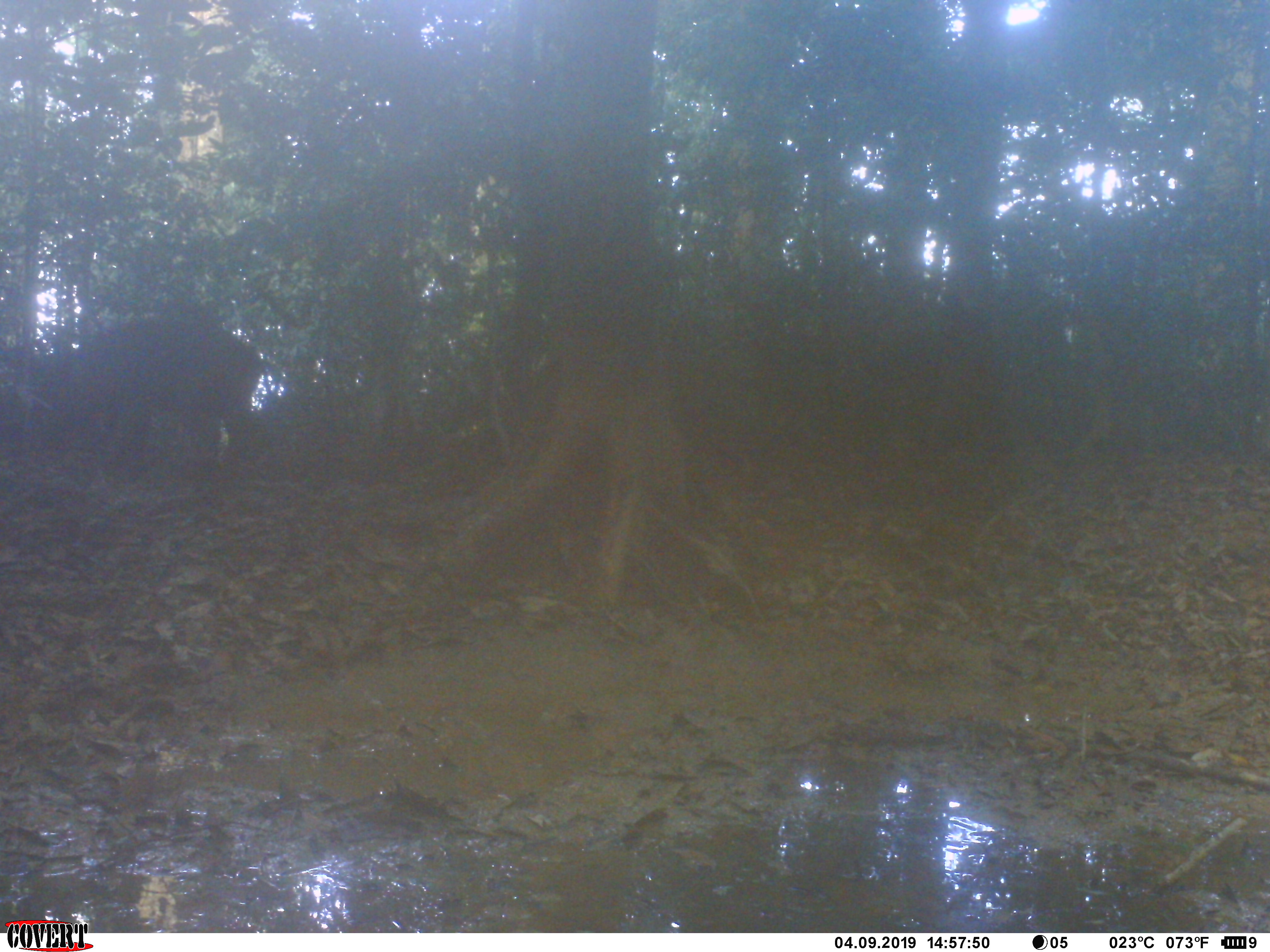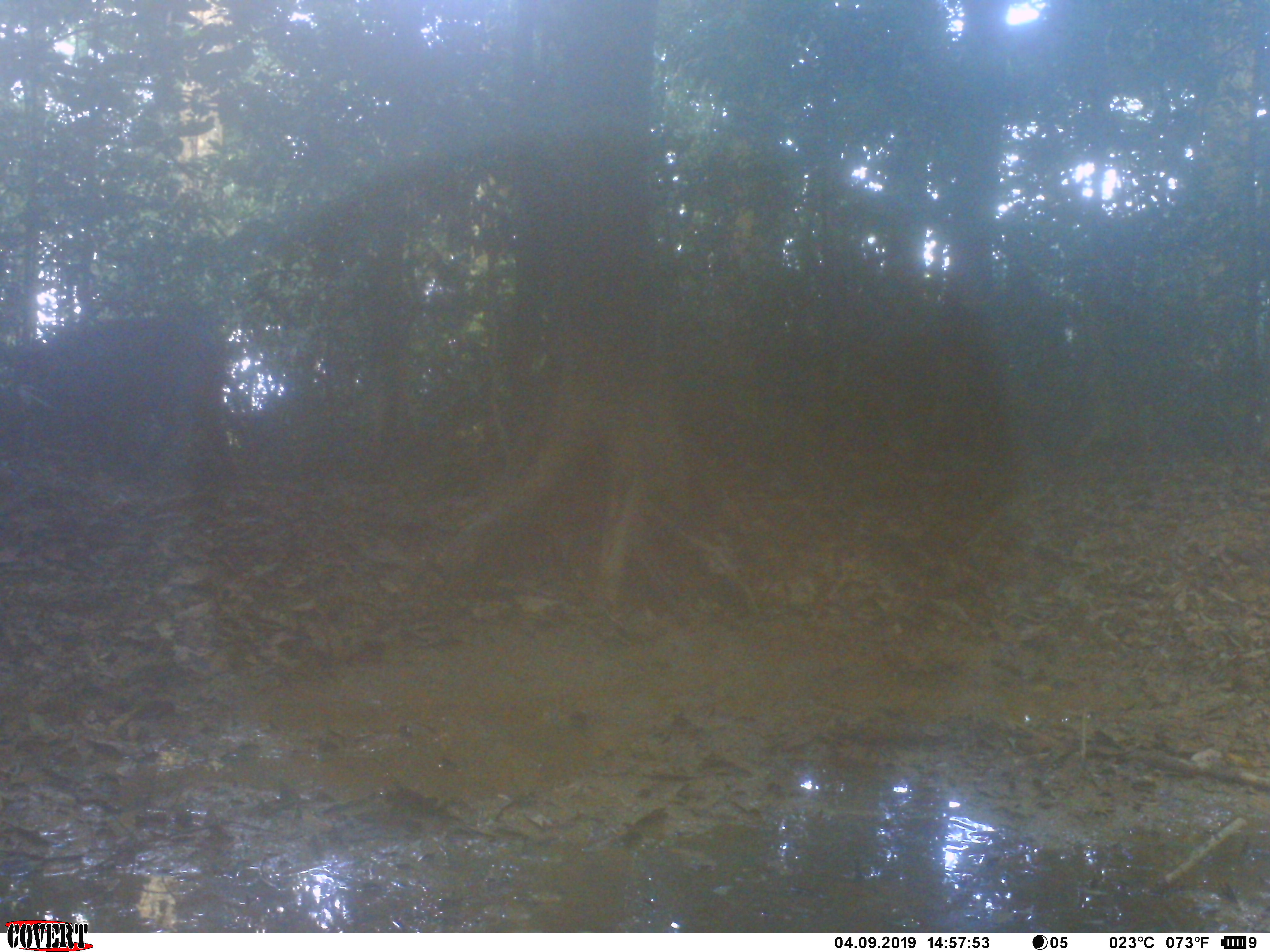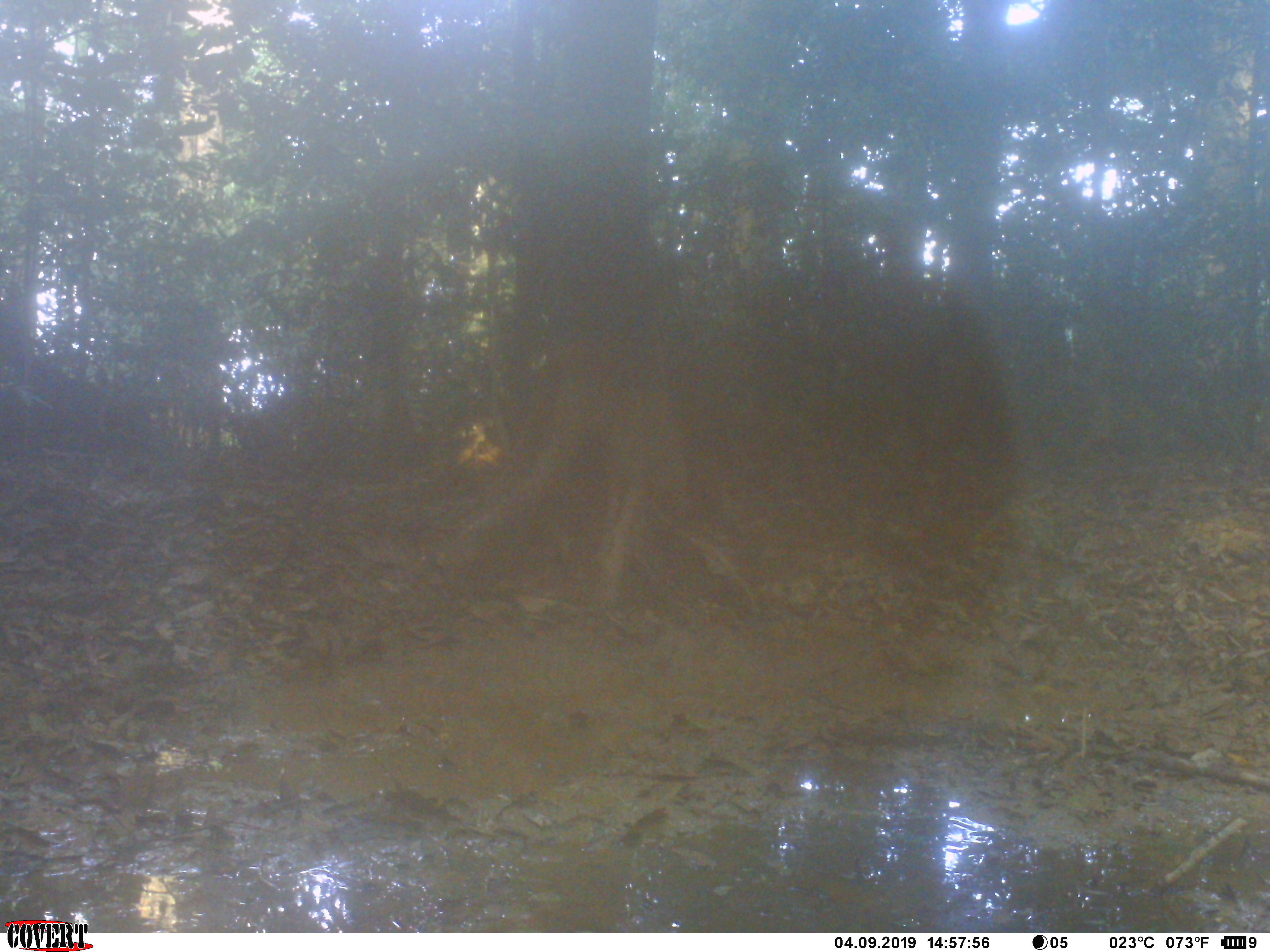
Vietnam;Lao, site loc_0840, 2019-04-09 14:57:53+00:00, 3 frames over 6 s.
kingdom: Animalia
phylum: Chordata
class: Mammalia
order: Artiodactyla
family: Suidae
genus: Sus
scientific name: Sus scrofa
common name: eurasian wild pig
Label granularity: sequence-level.